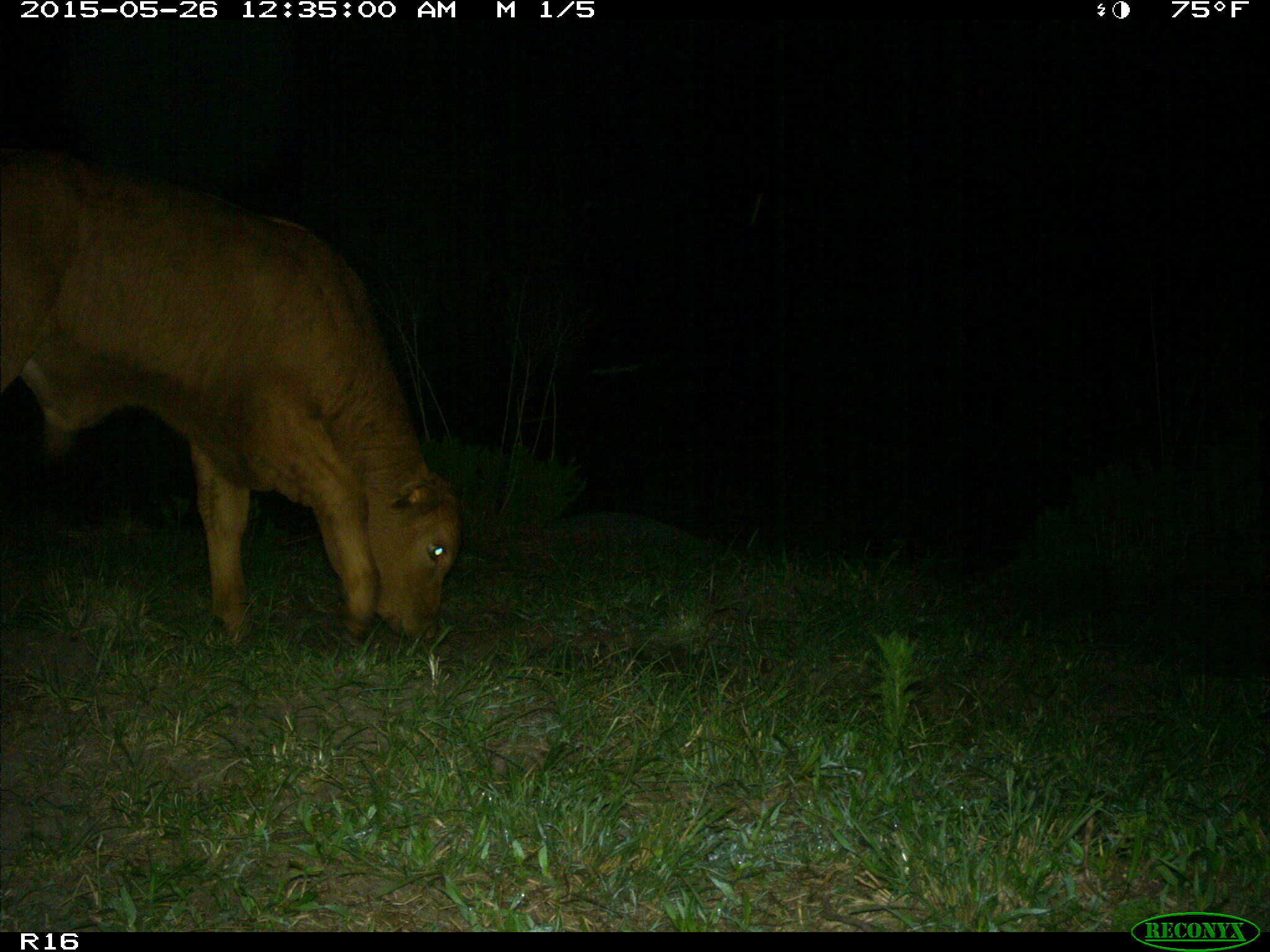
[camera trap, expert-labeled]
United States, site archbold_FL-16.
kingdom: Animalia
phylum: Chordata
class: Mammalia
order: Artiodactyla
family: Bovidae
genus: Bos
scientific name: Bos taurus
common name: domestic cow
Bos taurus (domestic cow).